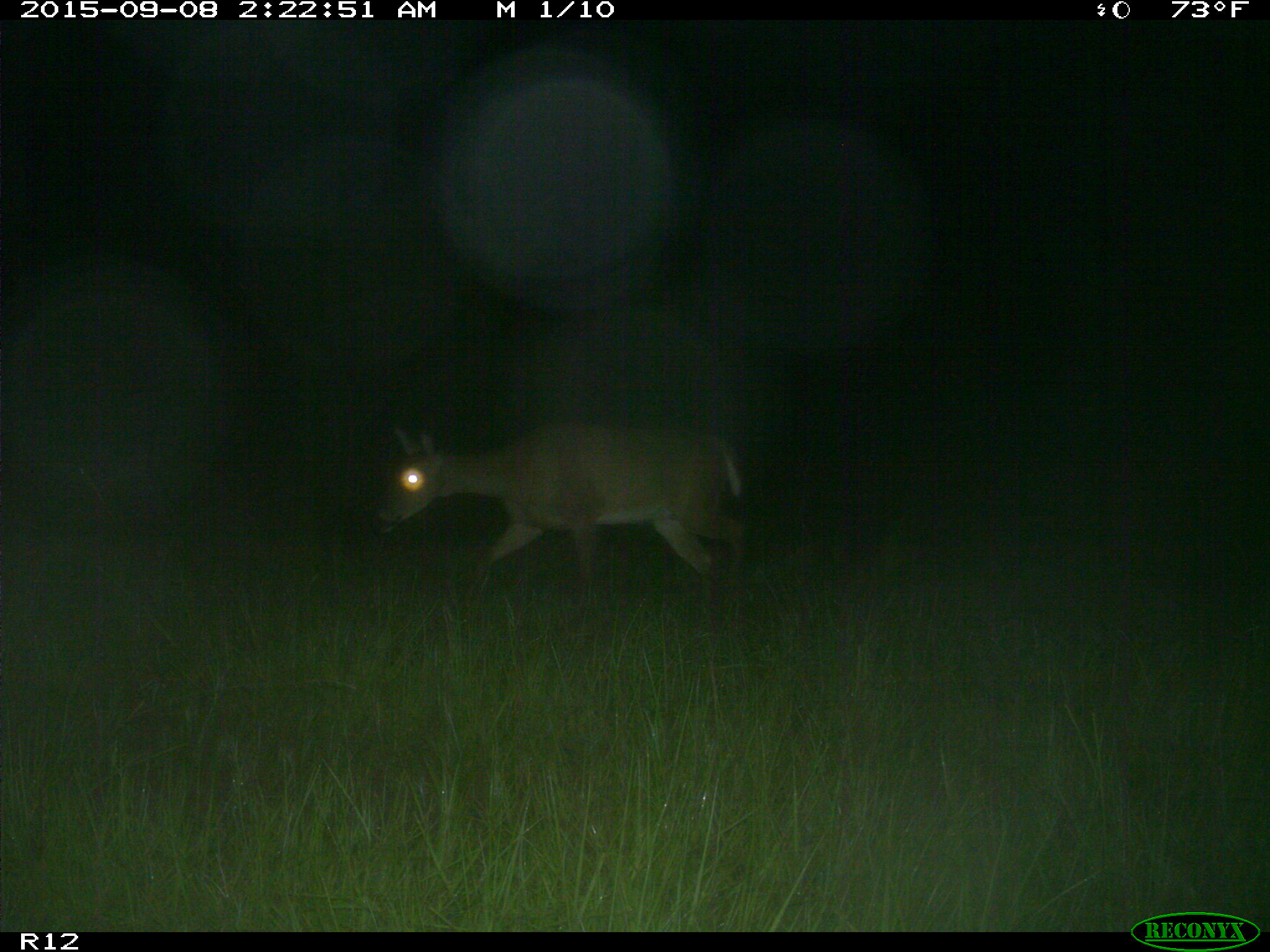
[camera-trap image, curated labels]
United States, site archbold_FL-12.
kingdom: Animalia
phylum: Chordata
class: Mammalia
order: Artiodactyla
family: Cervidae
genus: Odocoileus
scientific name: Odocoileus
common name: deer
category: unidentified deer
Unidentified deer (deer) (Odocoileus).